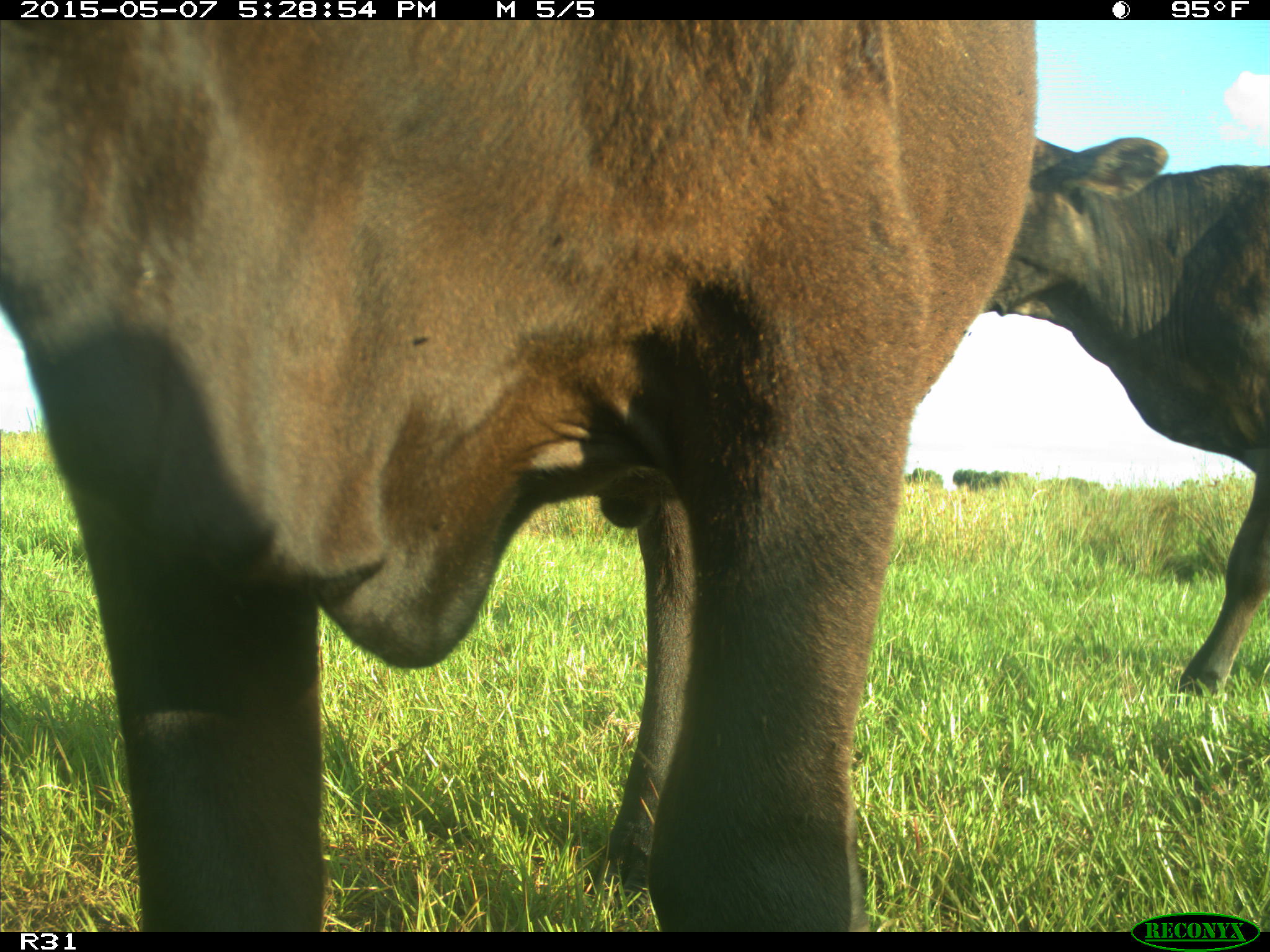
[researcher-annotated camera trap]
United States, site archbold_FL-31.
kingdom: Animalia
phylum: Chordata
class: Mammalia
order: Artiodactyla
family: Bovidae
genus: Bos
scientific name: Bos taurus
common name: domestic cow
Bos taurus (domestic cow).